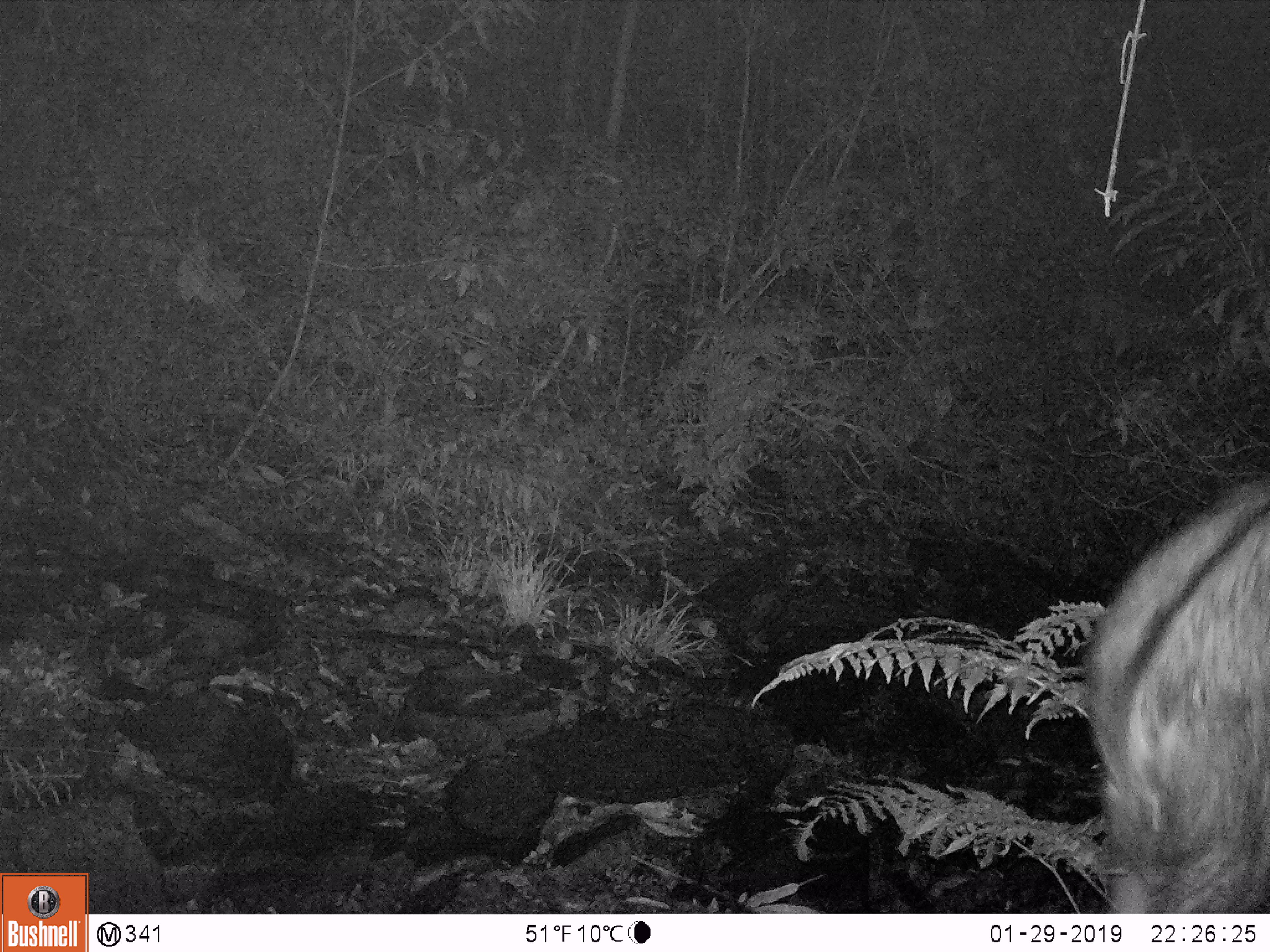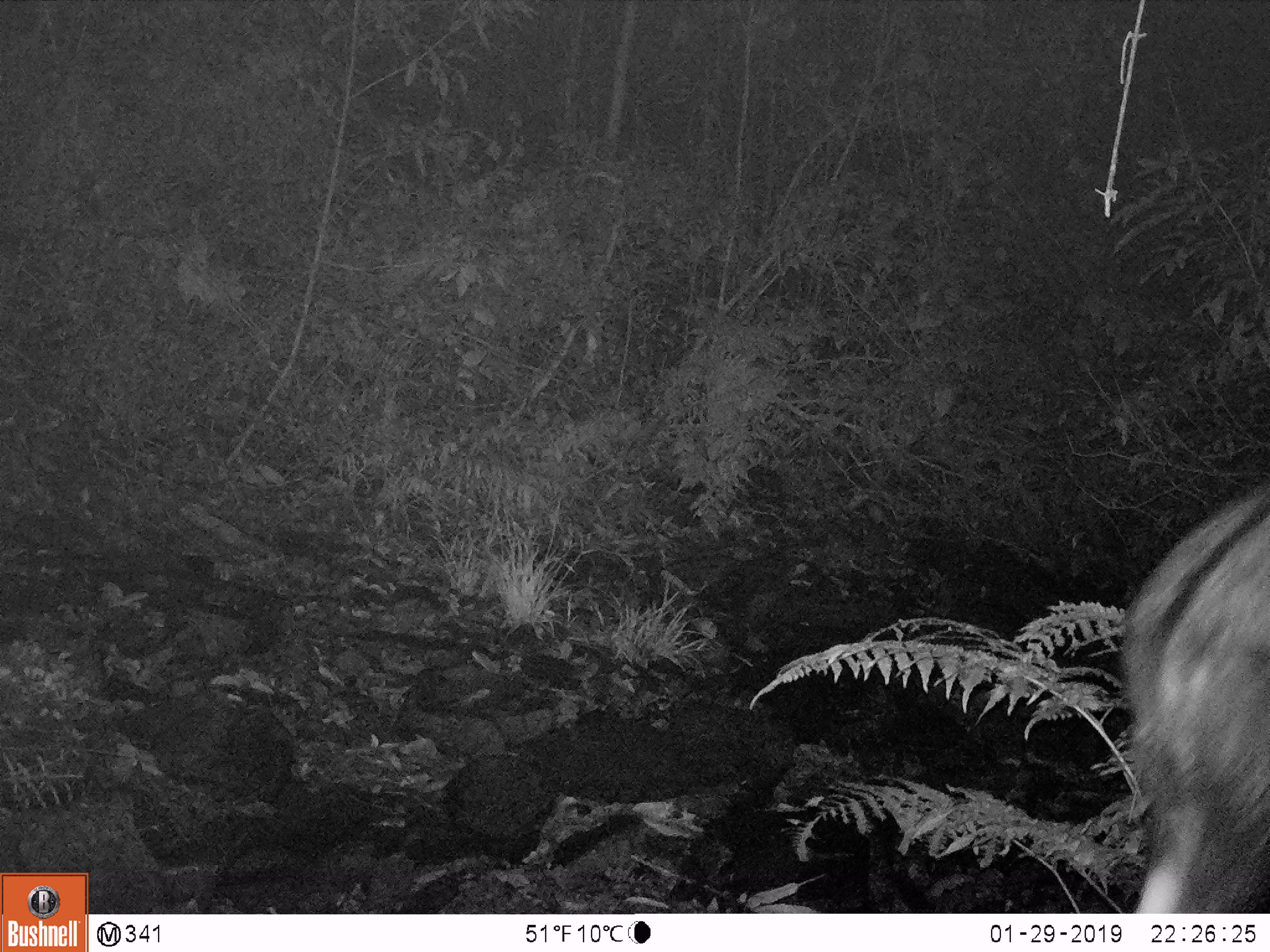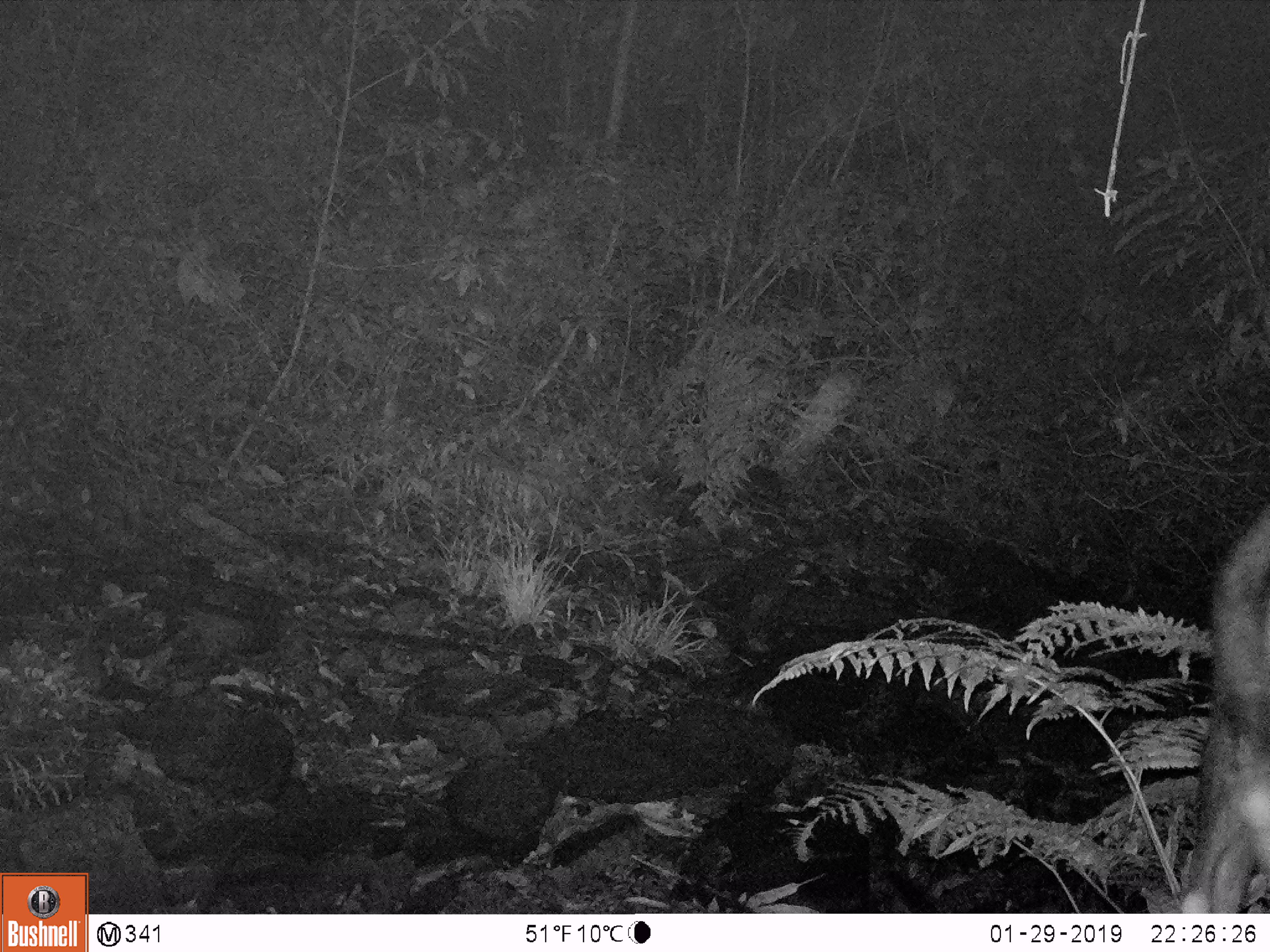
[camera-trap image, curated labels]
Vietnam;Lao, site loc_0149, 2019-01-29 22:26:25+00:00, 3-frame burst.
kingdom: Animalia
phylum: Chordata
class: Mammalia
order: Artiodactyla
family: Bovidae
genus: Capricornis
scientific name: Capricornis sumatraensis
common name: chinese serow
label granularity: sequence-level